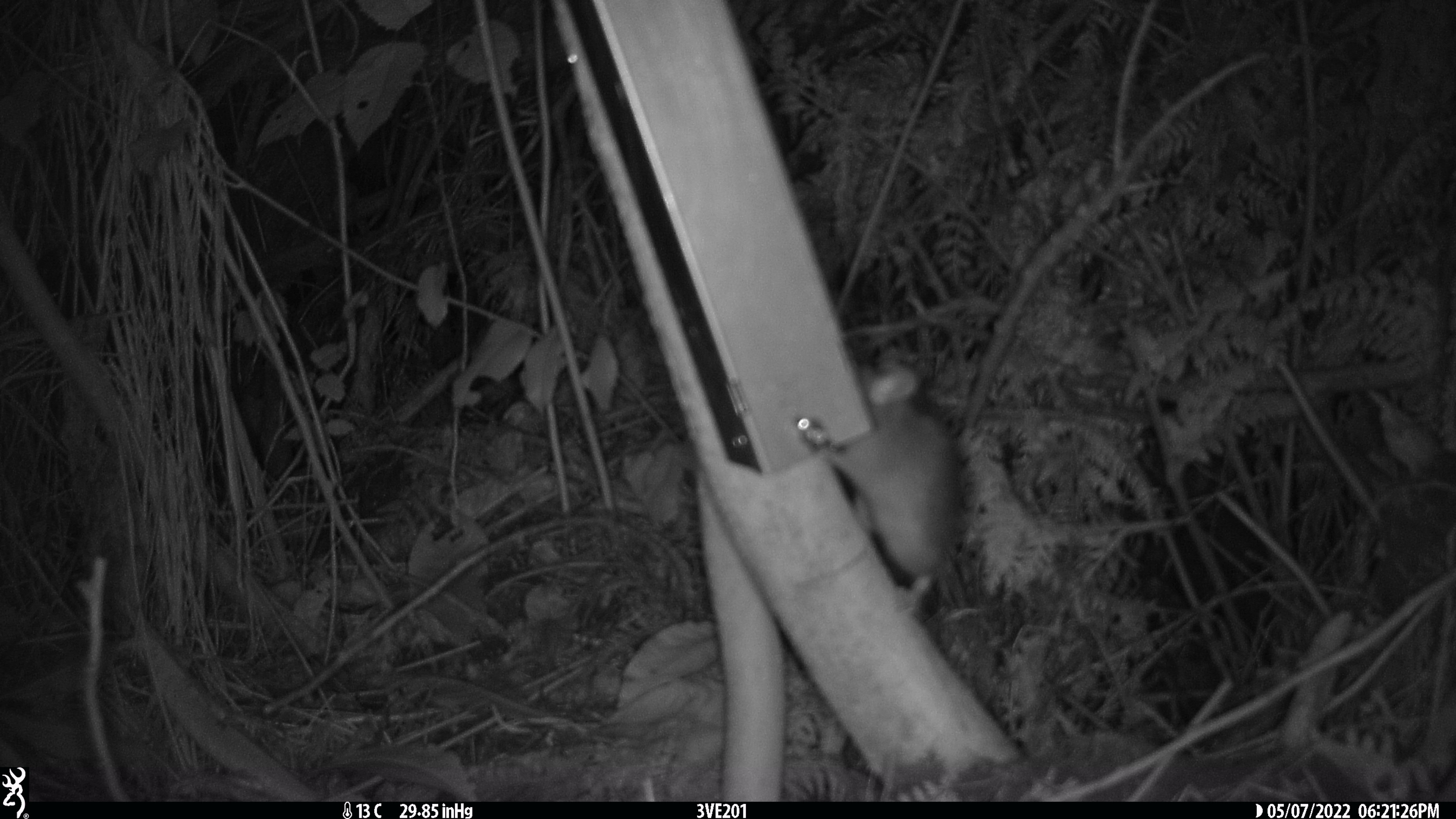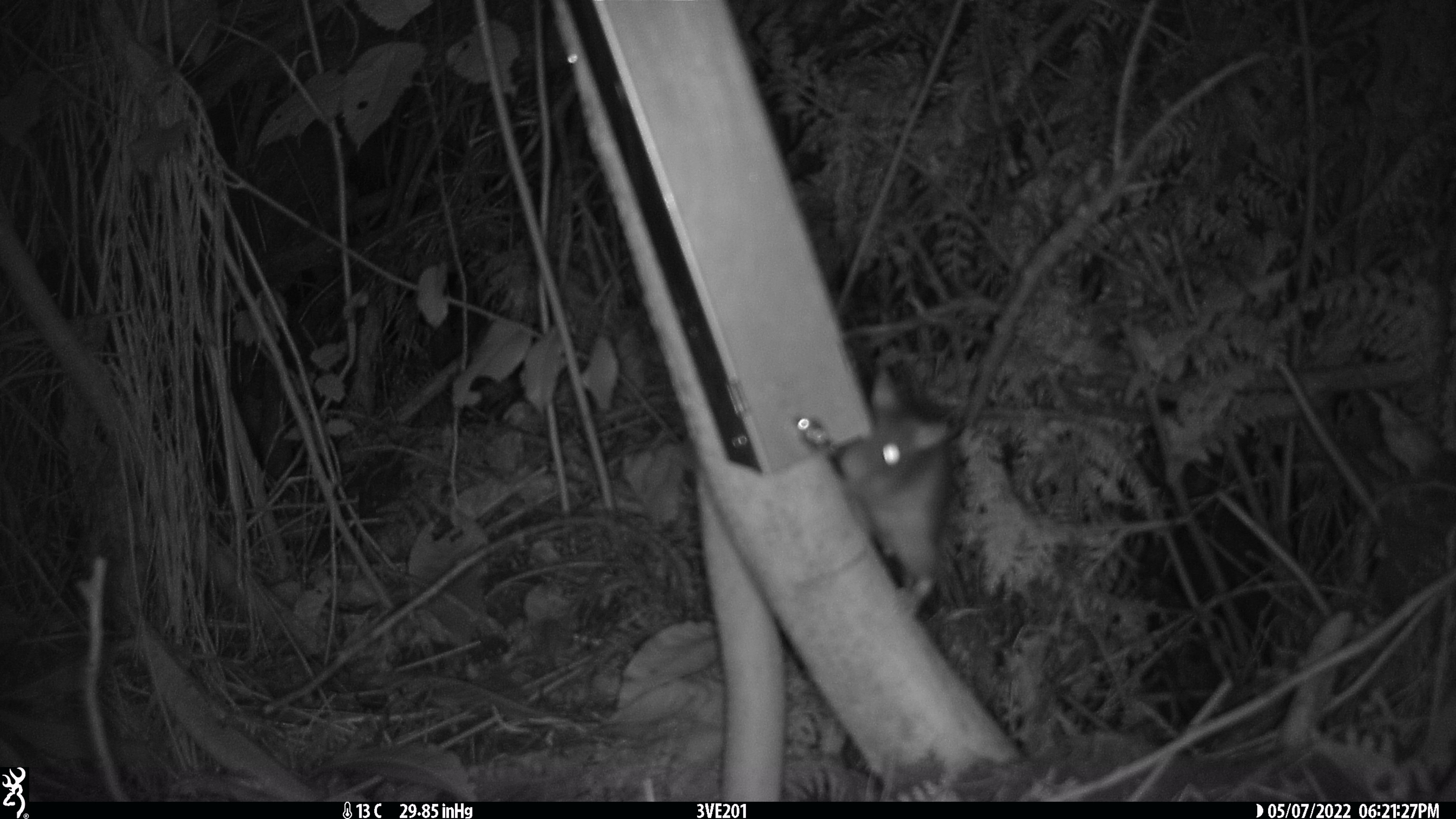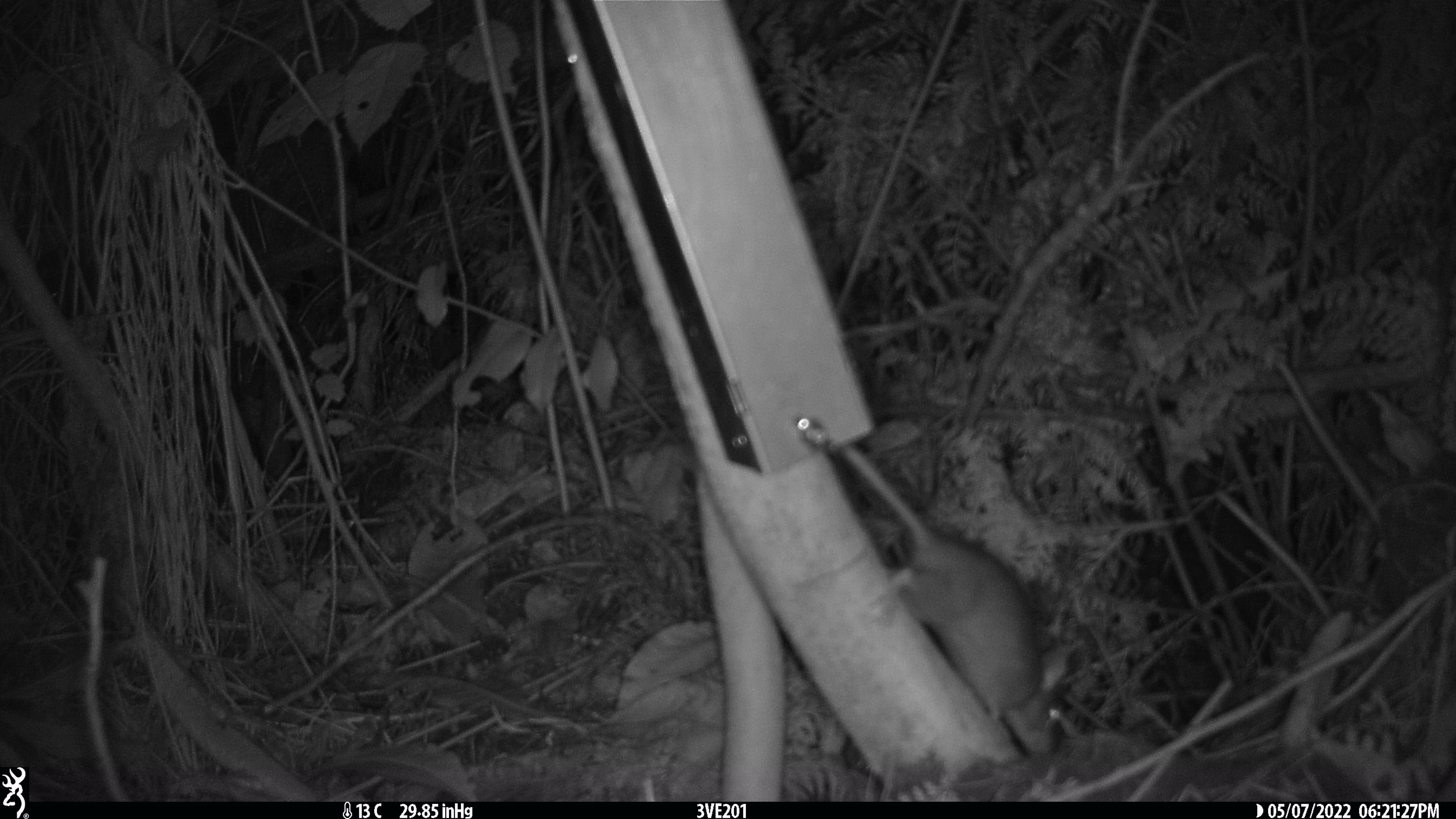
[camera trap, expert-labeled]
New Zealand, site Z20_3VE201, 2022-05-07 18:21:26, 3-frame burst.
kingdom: Animalia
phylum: Chordata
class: Mammalia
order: Rodentia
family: Muridae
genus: Rattus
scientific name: Rattus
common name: rat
Rat (Rattus).